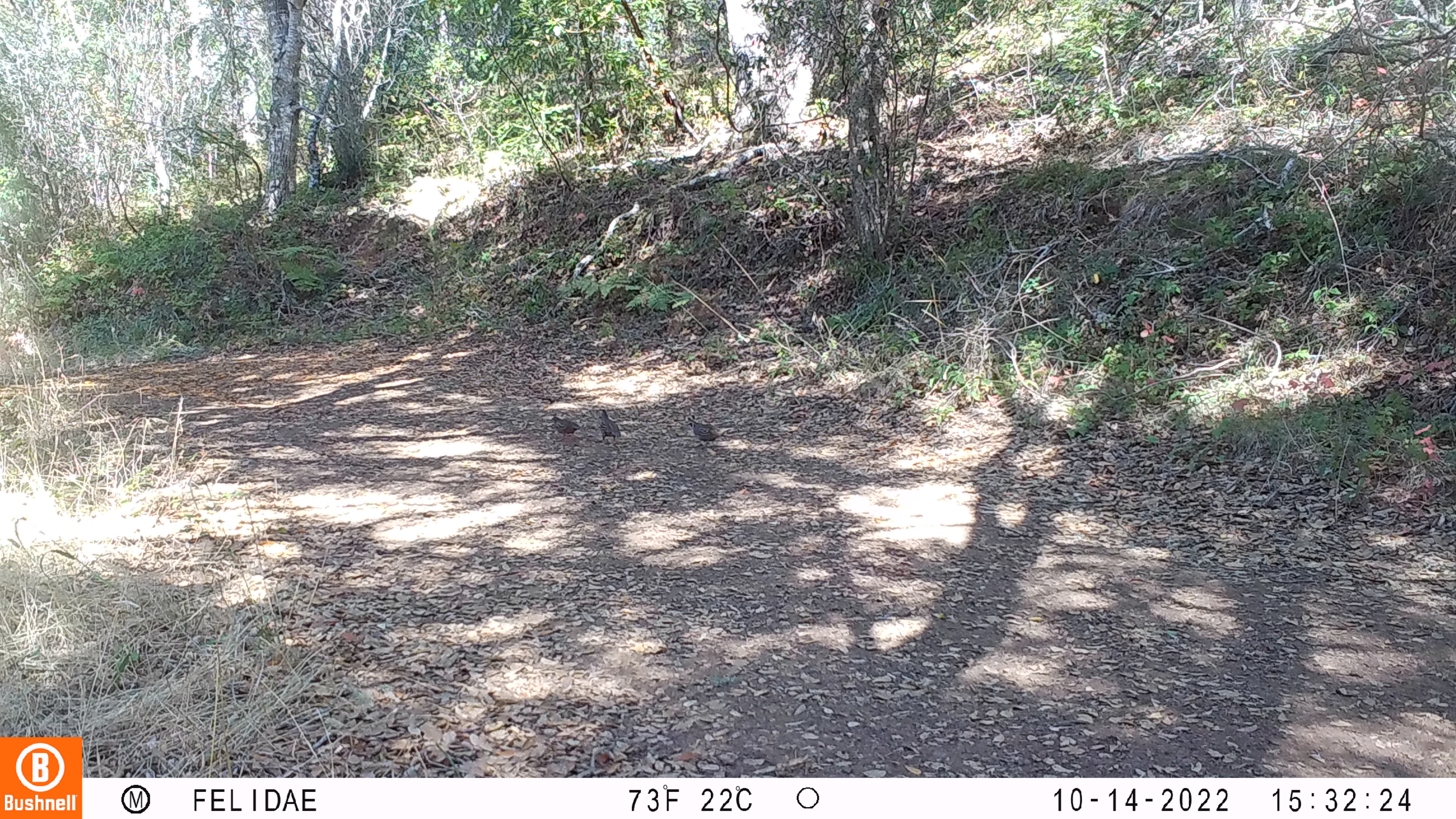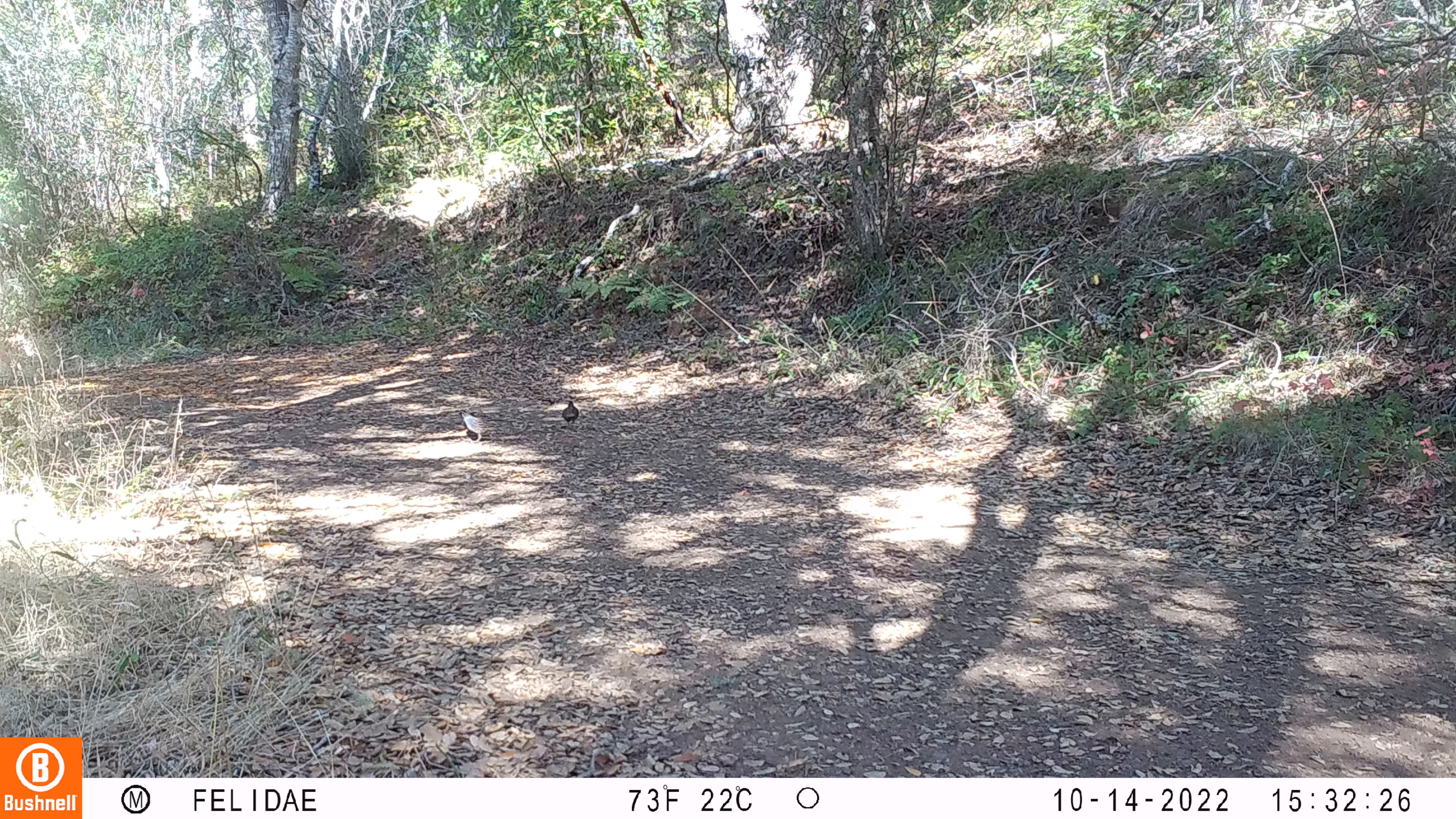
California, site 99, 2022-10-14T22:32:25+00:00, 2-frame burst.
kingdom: Animalia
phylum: Chordata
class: Aves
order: Galliformes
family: Odontophoridae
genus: Callipepla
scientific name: Callipepla californica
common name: california quail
California quail (Callipepla californica).